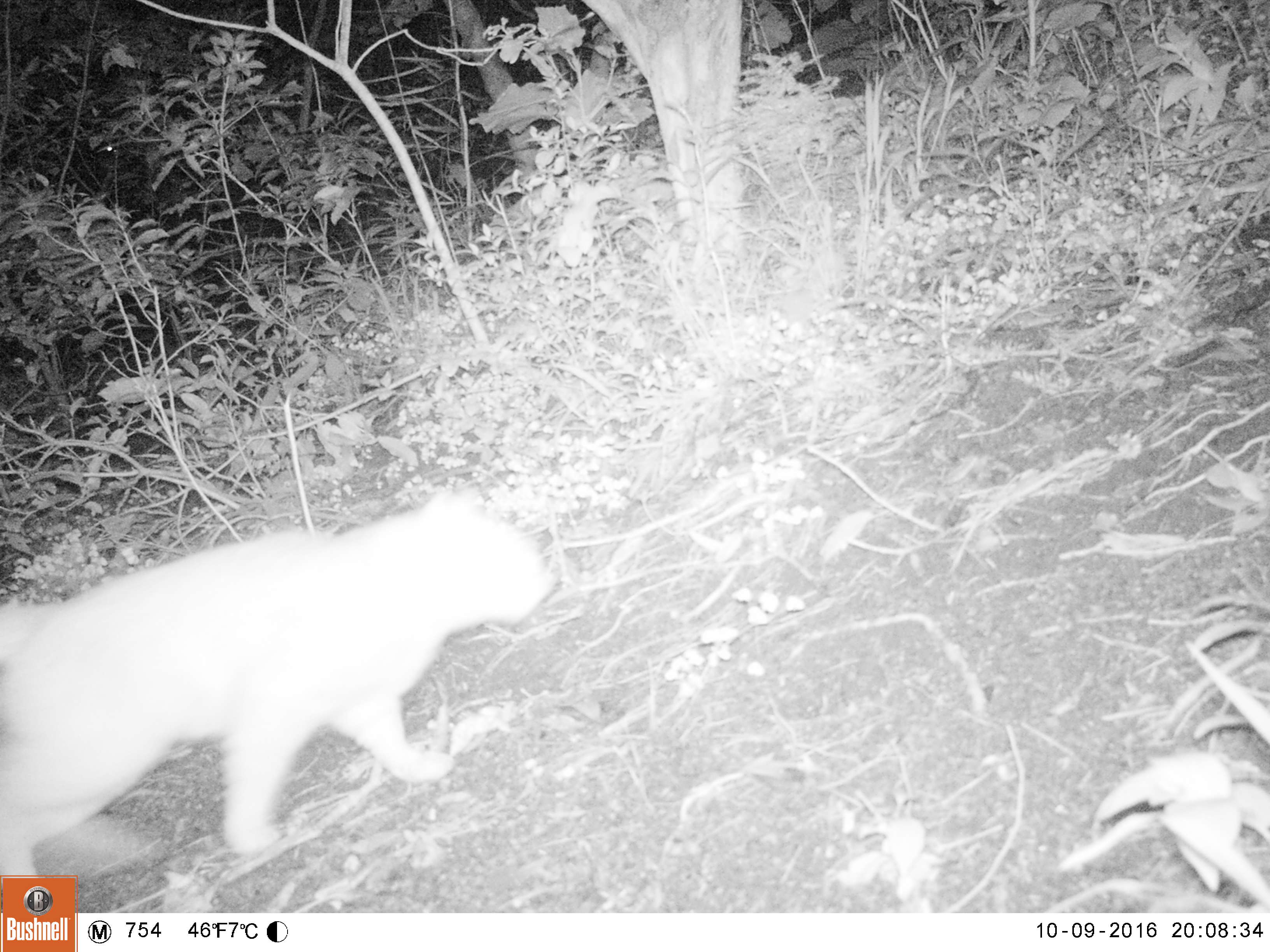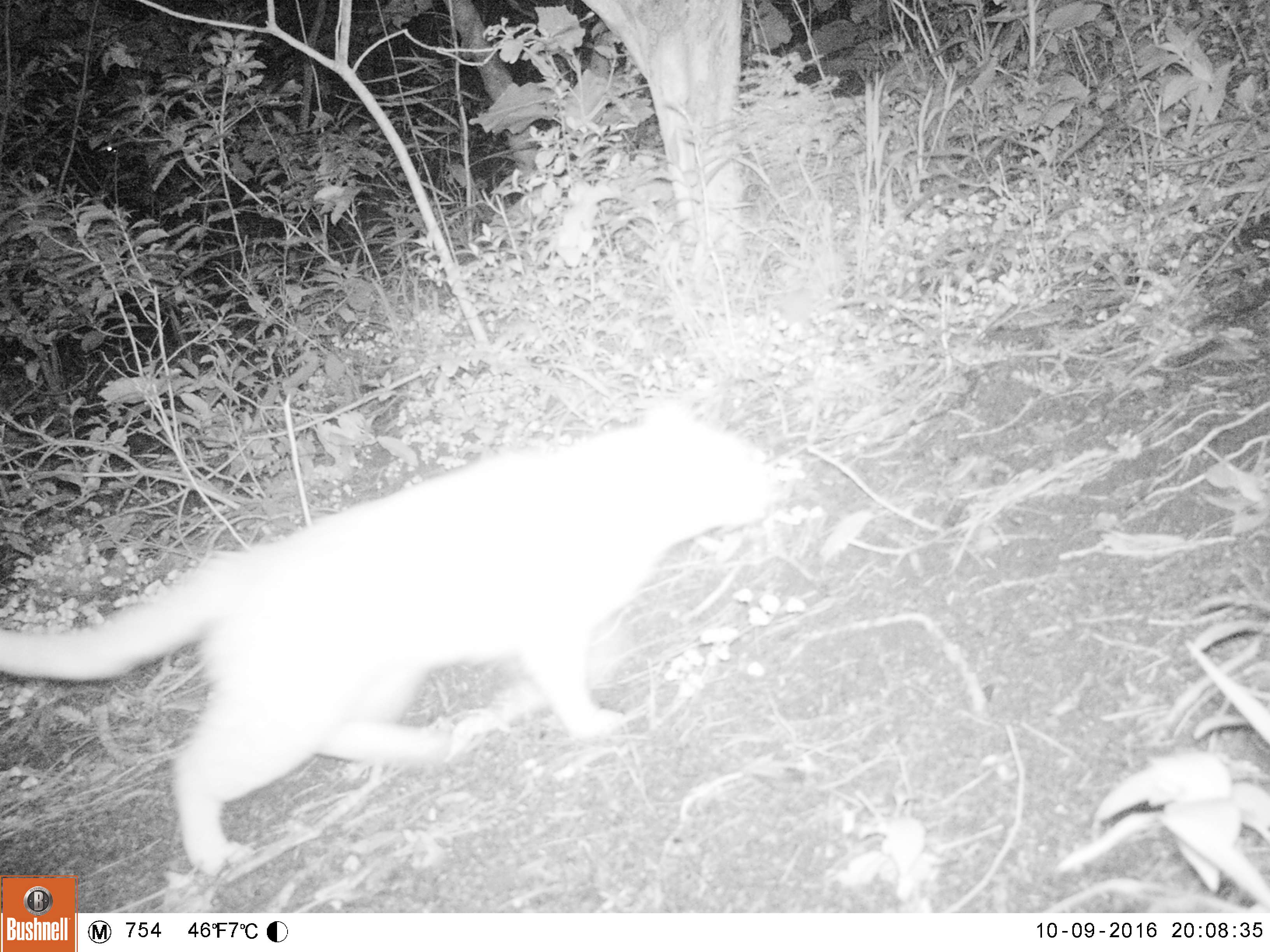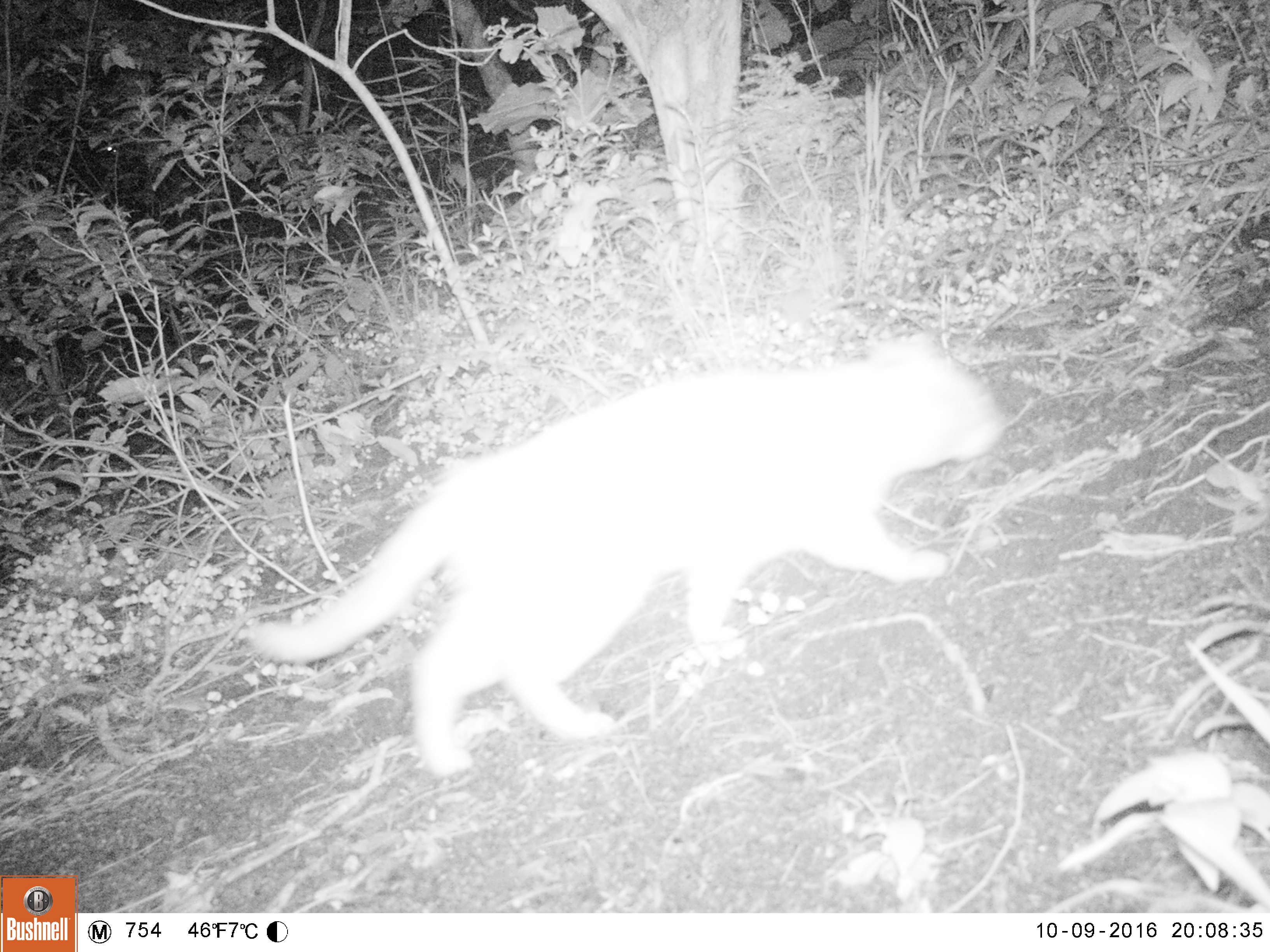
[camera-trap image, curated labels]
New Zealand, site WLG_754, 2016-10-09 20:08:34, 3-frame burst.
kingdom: Animalia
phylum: Chordata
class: Mammalia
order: Carnivora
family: Felidae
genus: Felis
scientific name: Felis catus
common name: domestic cat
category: cat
Cat (domestic cat) (Felis catus).